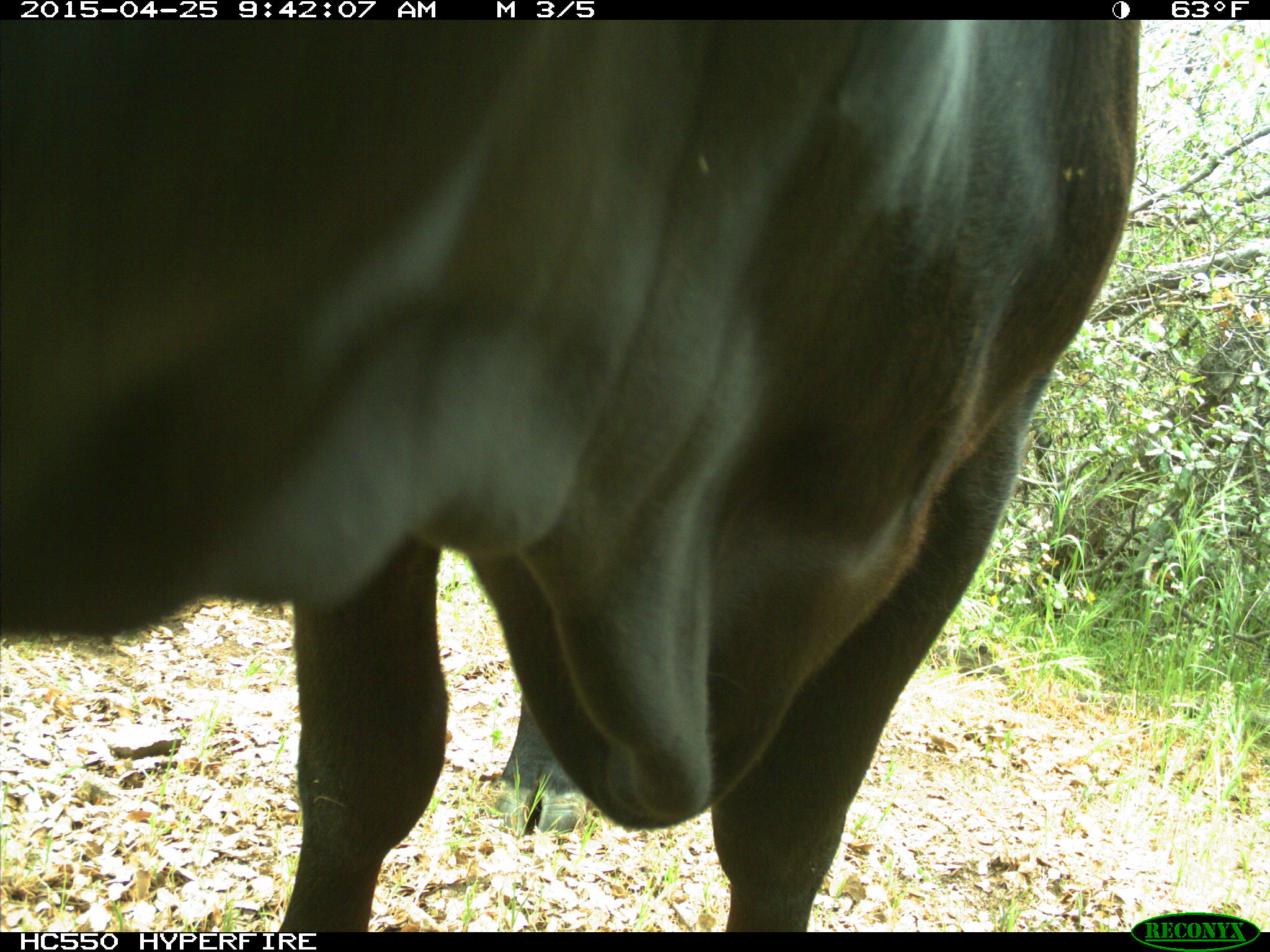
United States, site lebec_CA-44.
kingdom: Animalia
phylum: Chordata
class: Mammalia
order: Artiodactyla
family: Suidae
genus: Sus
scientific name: Sus scrofa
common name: wild boar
Sus scrofa (wild boar).